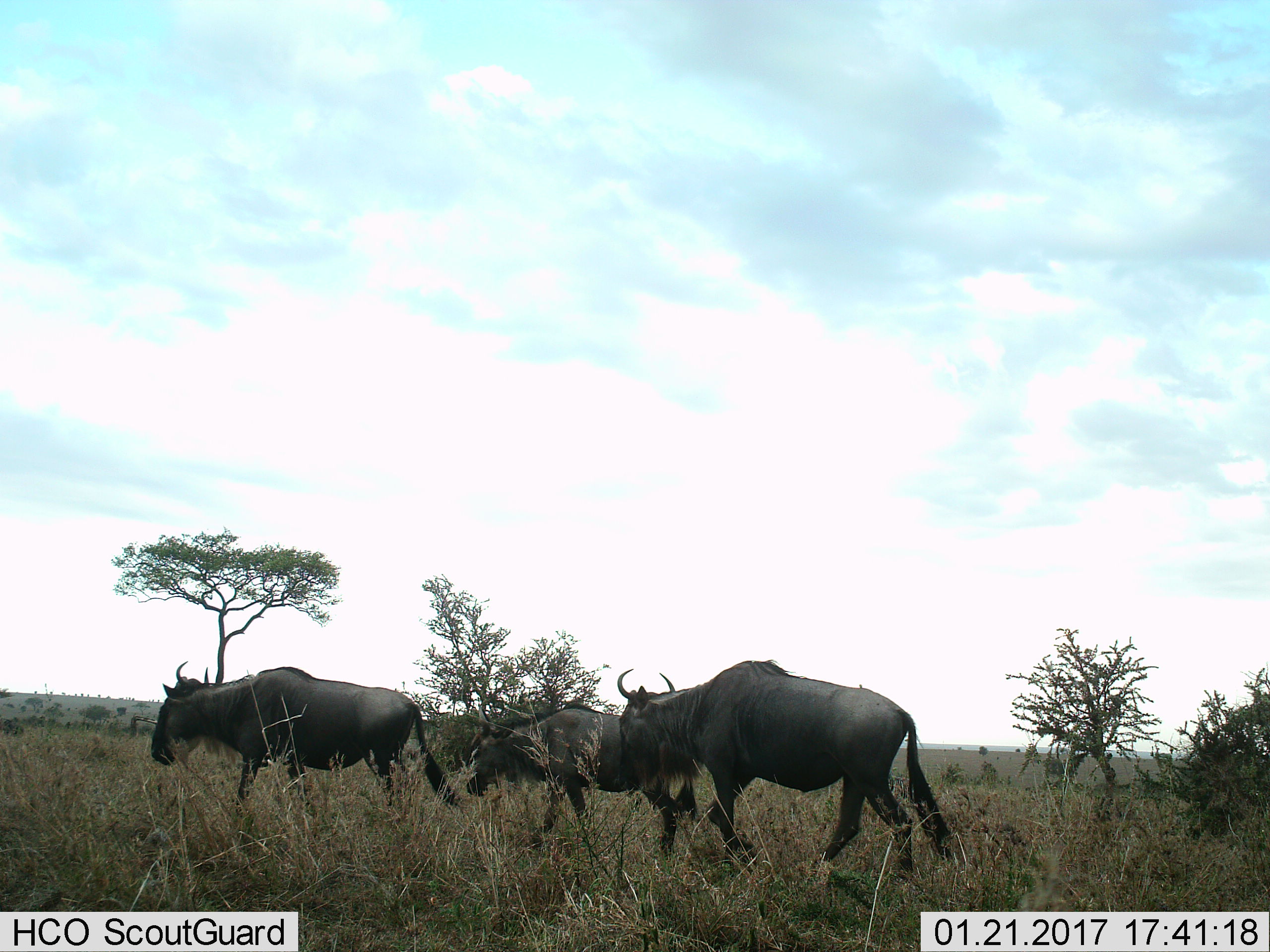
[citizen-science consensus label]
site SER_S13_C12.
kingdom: Animalia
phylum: Chordata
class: Mammalia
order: Artiodactyla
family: Bovidae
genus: Connochaetes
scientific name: Connochaetes taurinus taurinus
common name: blue wildebeest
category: wildebeestblue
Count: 3.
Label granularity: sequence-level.